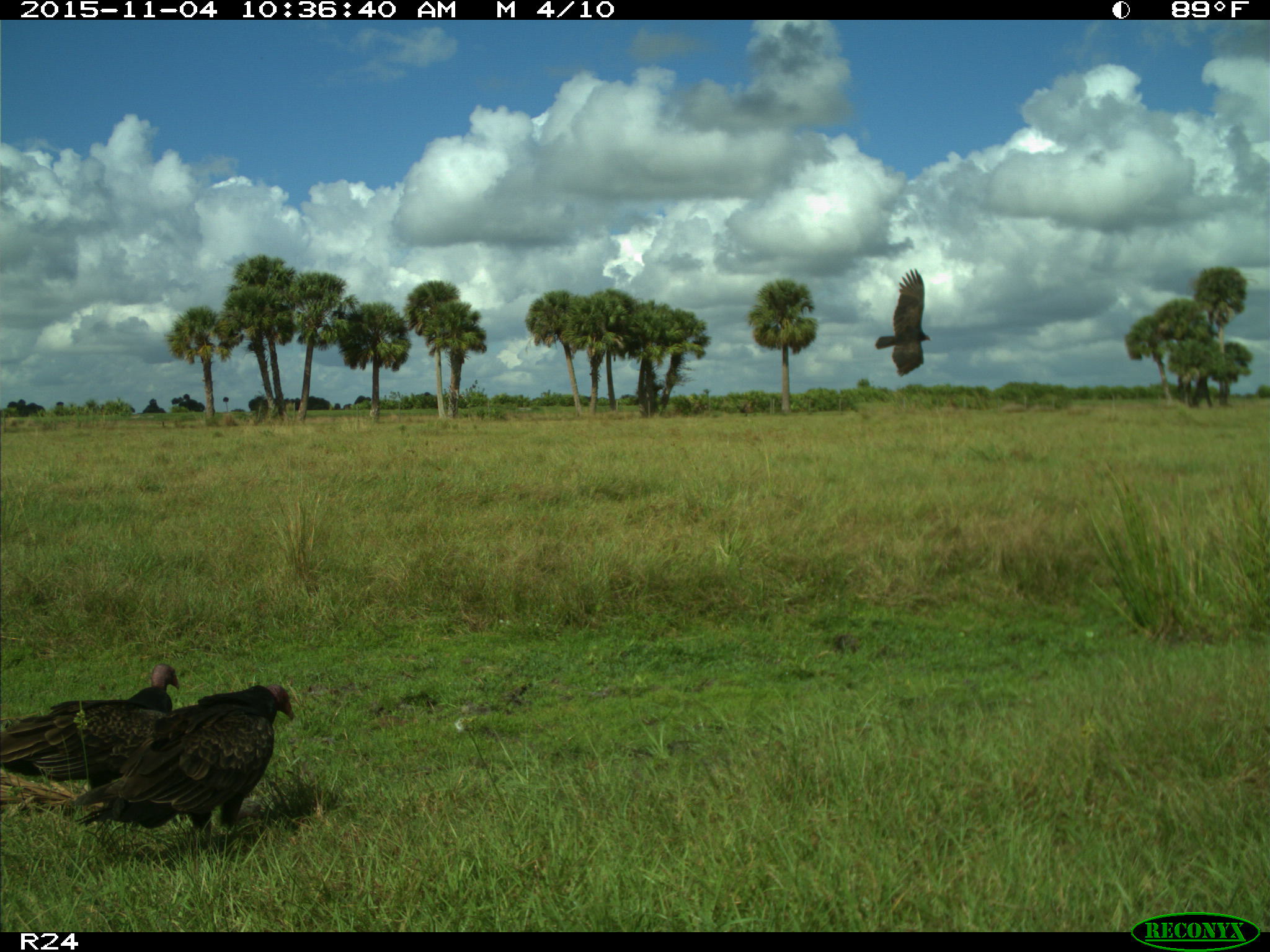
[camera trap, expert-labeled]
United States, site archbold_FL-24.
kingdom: Animalia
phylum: Chordata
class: Aves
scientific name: Aves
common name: birds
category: unidentified bird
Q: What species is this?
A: Unidentified bird (birds) (Aves).